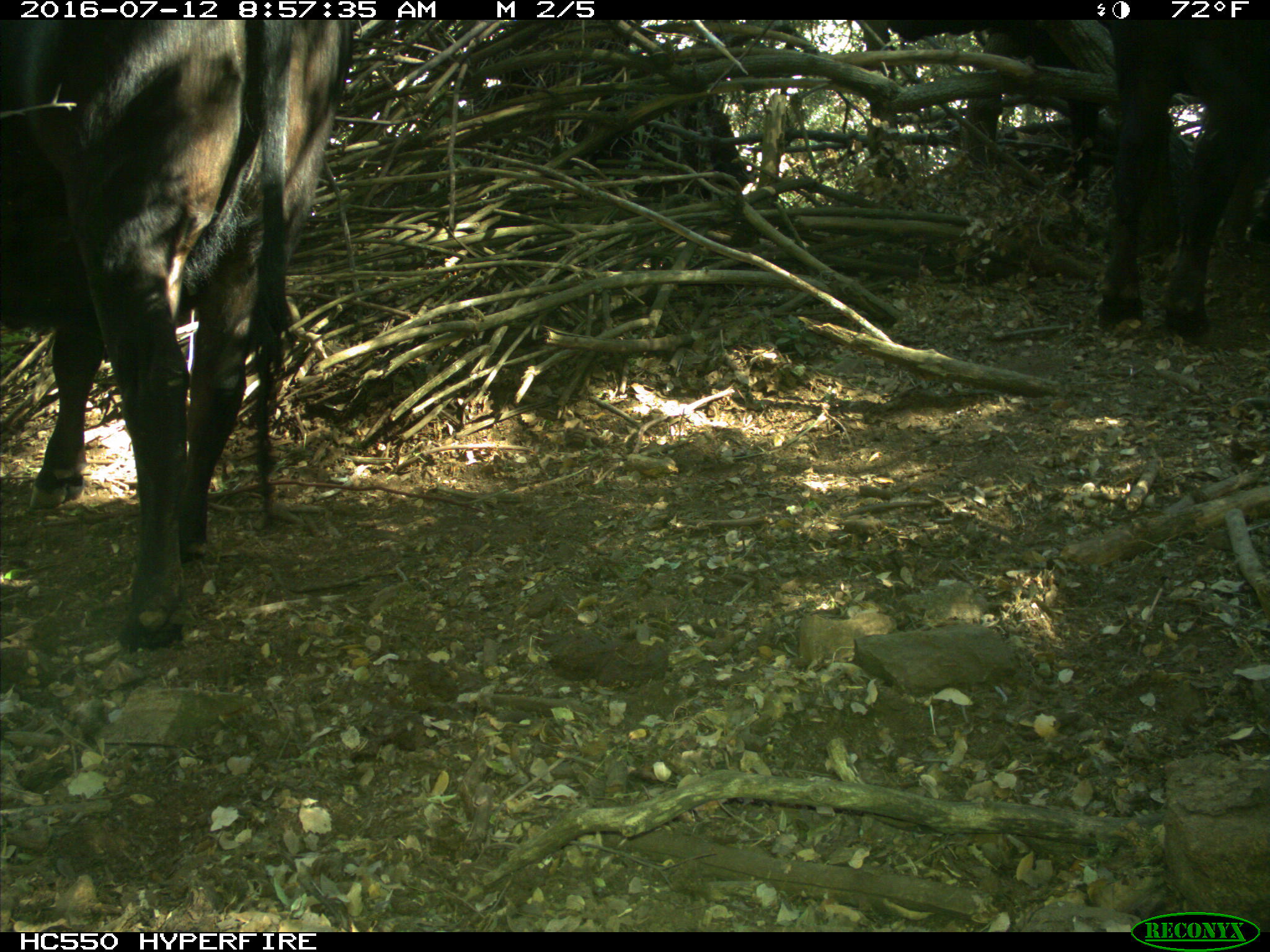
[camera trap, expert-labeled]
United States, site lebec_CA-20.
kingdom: Animalia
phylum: Chordata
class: Mammalia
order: Artiodactyla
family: Bovidae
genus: Bos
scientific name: Bos taurus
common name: domestic cow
Bos taurus (domestic cow).